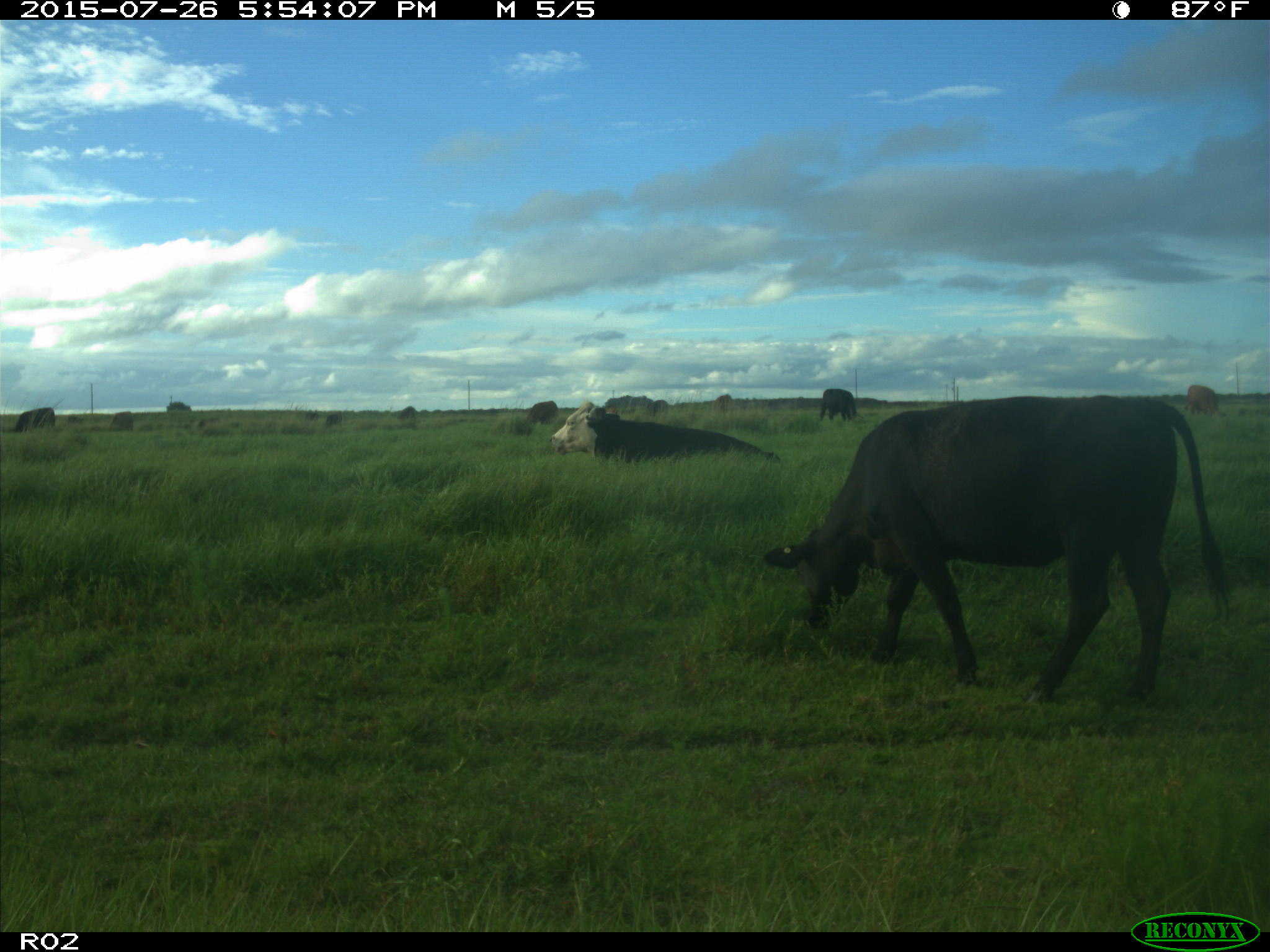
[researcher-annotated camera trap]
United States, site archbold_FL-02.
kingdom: Animalia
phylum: Chordata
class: Mammalia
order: Artiodactyla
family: Bovidae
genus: Bos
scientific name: Bos taurus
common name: domestic cow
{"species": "Bos taurus (domestic cow)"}